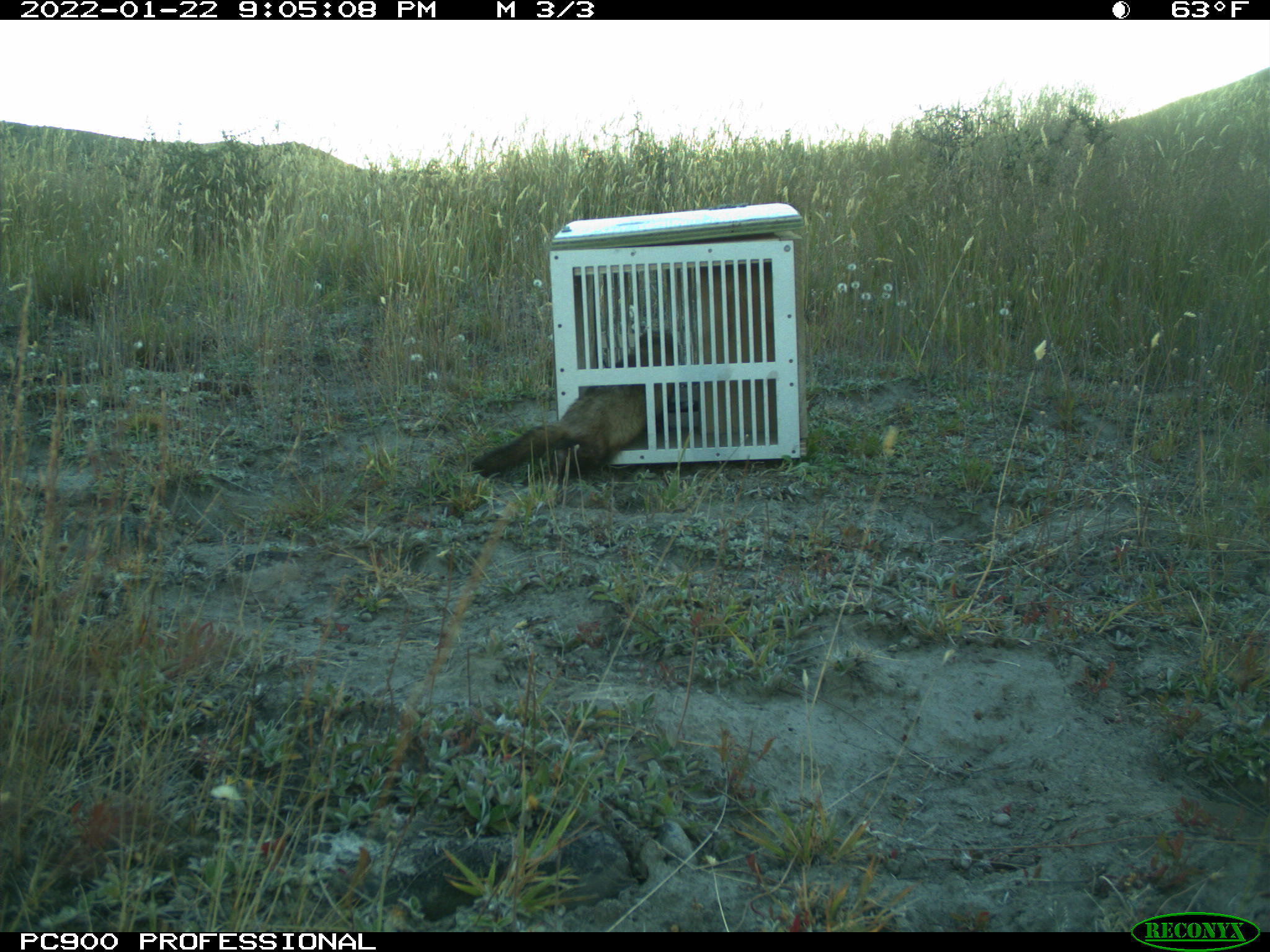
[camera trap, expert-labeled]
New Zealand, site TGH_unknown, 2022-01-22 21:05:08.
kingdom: Animalia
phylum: Chordata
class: Mammalia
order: Carnivora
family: Mustelidae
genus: Mustela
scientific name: Mustela furo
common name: ferret